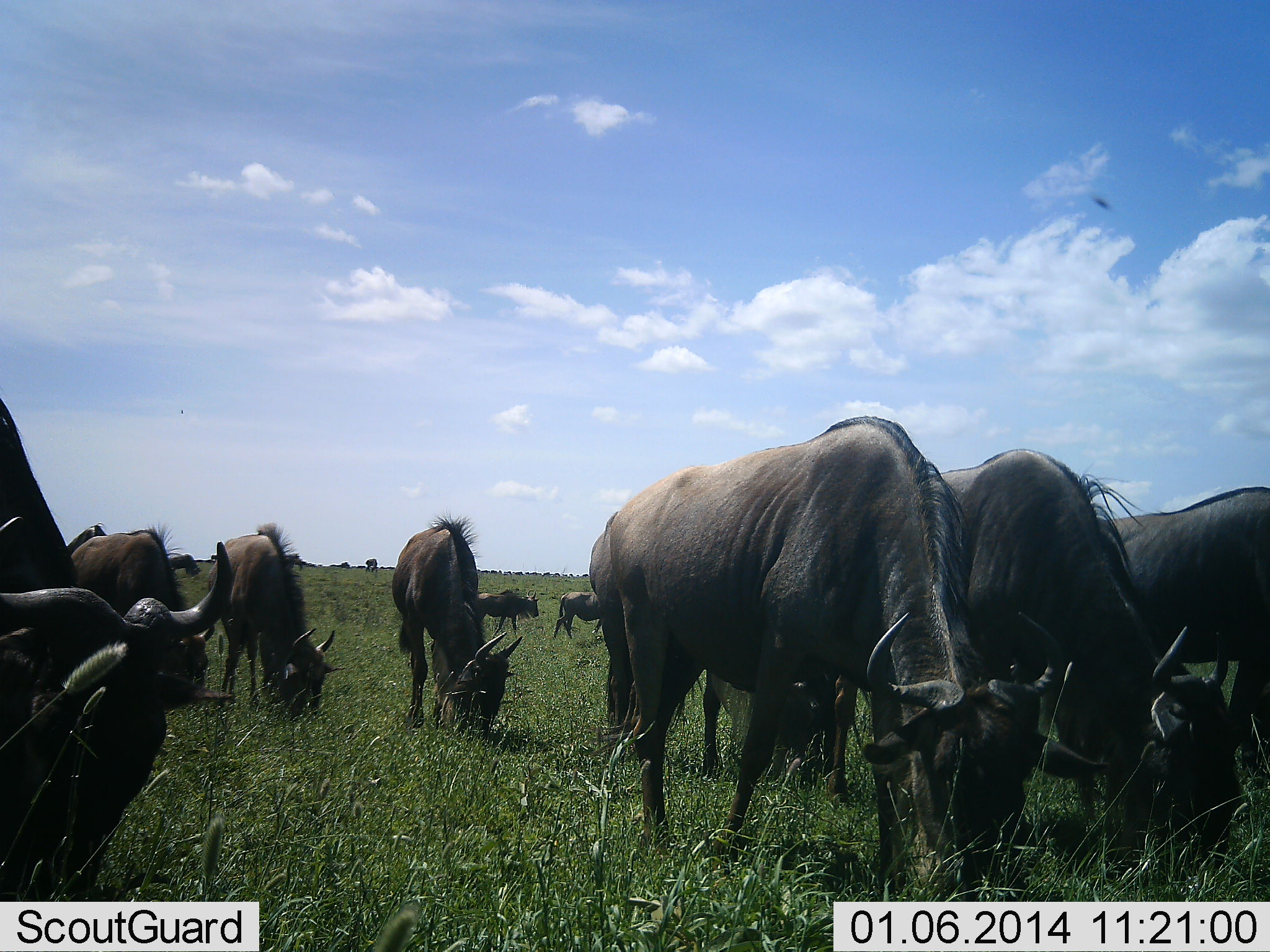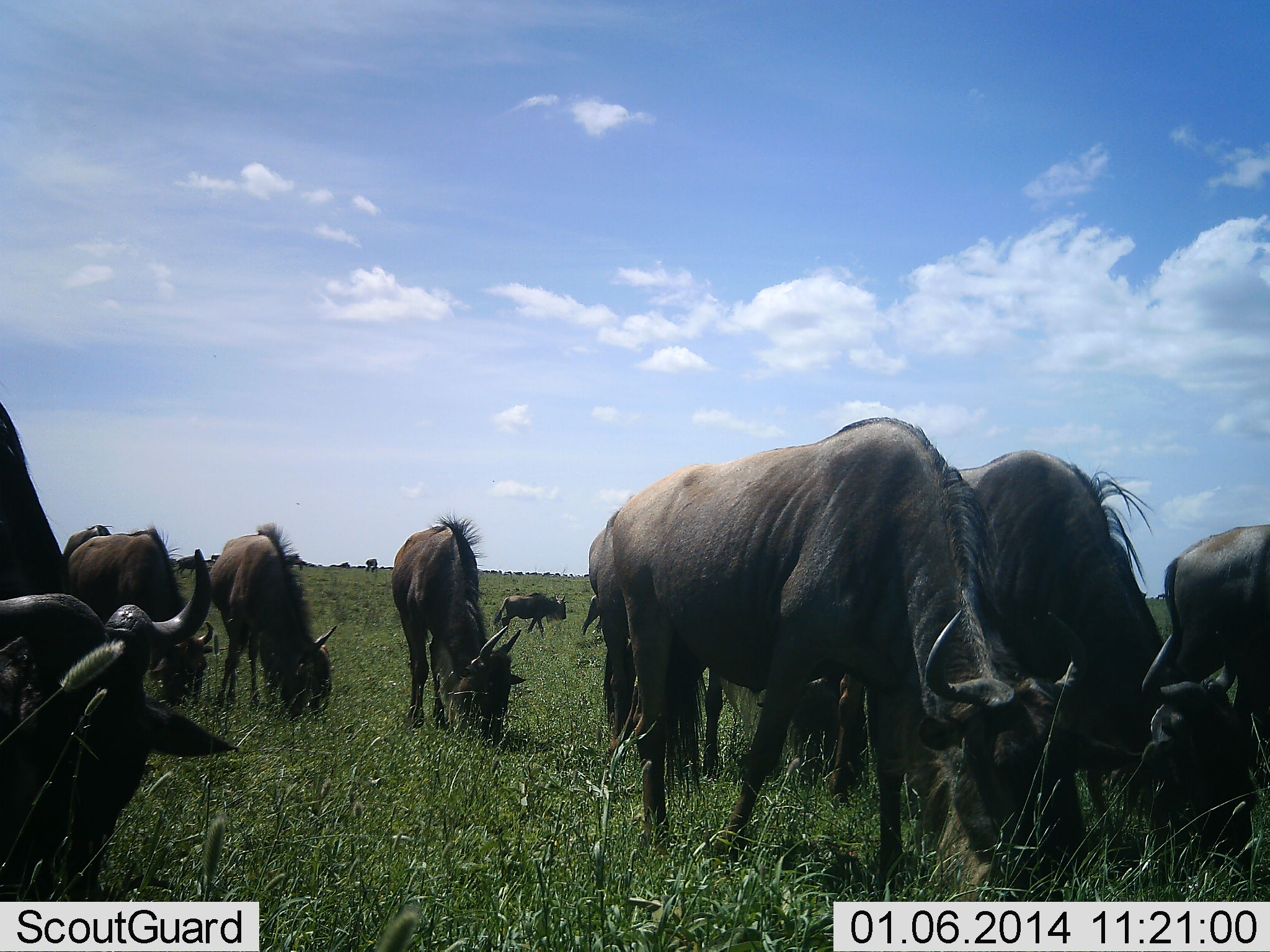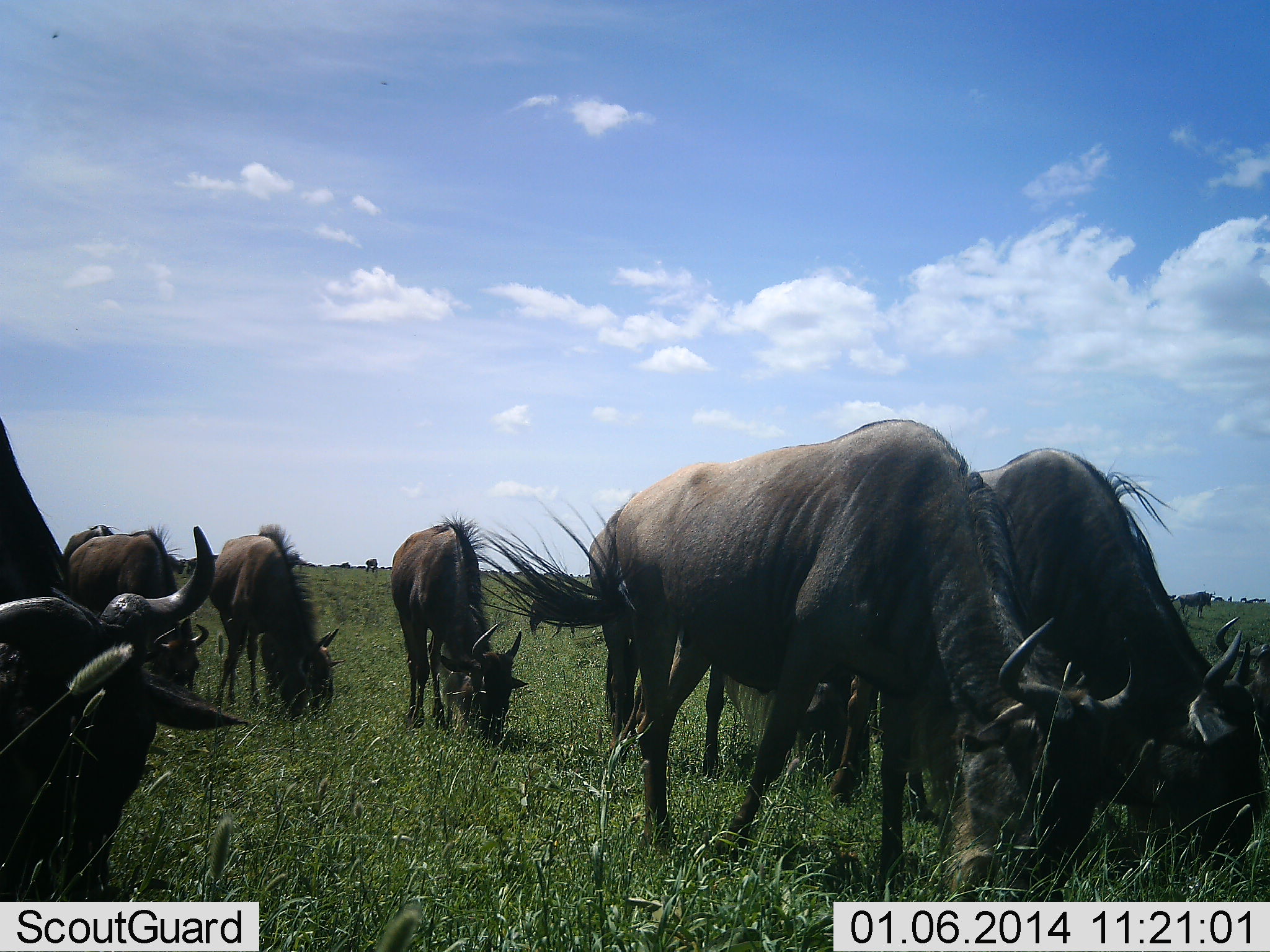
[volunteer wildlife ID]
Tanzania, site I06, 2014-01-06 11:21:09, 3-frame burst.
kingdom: Animalia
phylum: Chordata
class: Mammalia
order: Artiodactyla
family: Bovidae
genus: Connochaetes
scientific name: Connochaetes taurinus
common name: blue wildebeest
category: wildebeest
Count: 11-50.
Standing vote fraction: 30%.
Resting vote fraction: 0%.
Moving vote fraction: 0%.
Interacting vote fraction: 0%.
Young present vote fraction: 0%.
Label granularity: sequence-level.